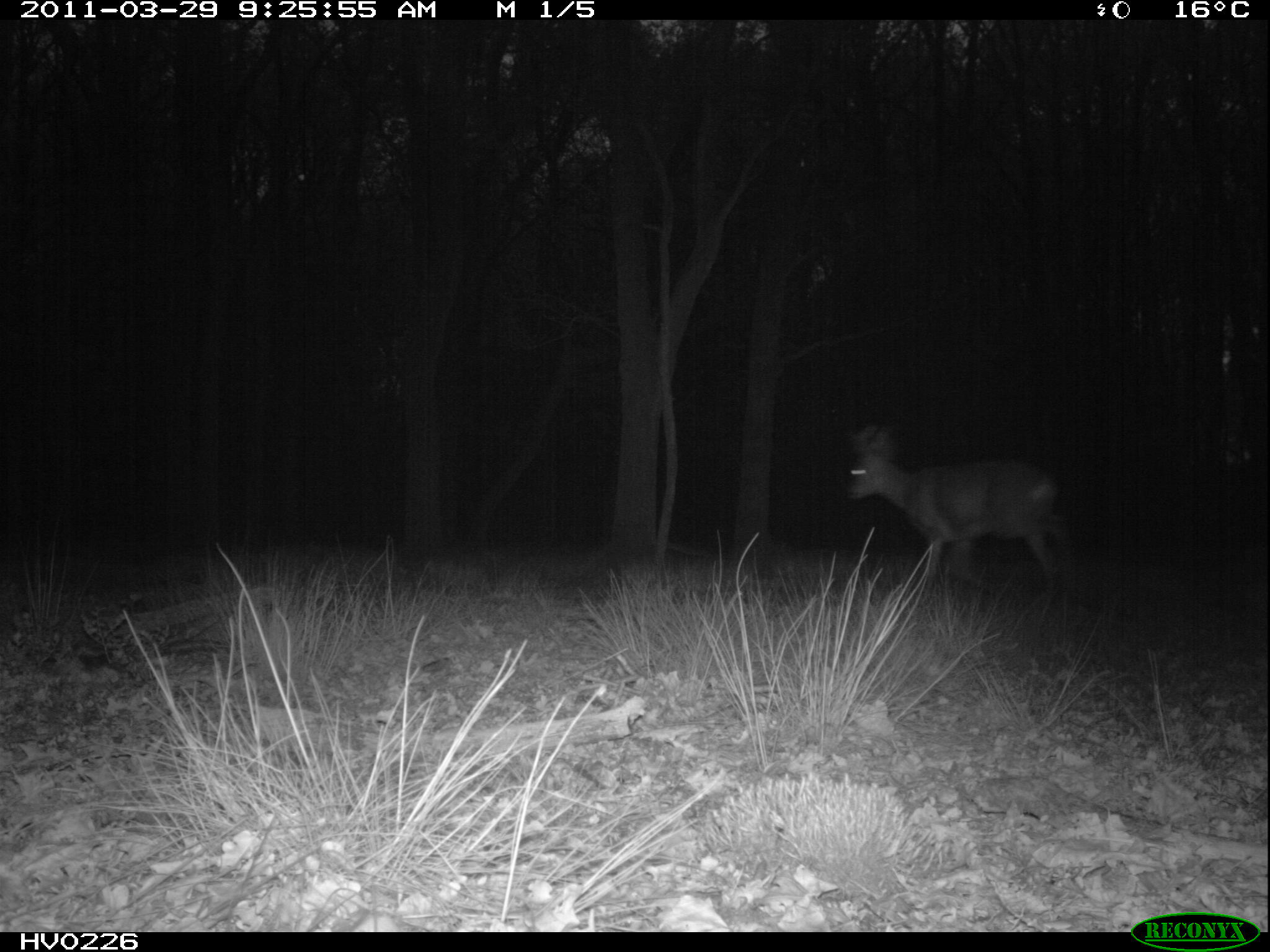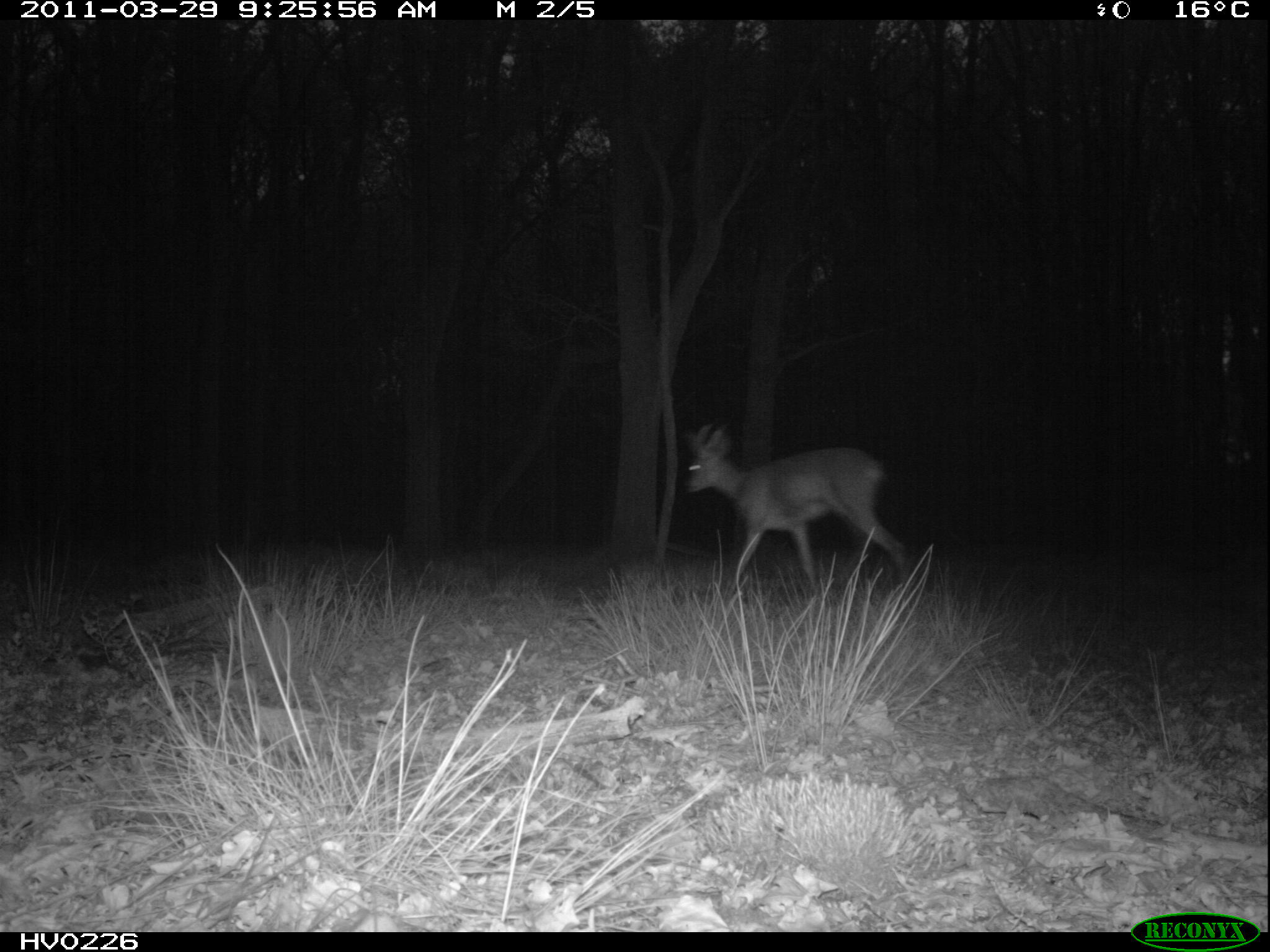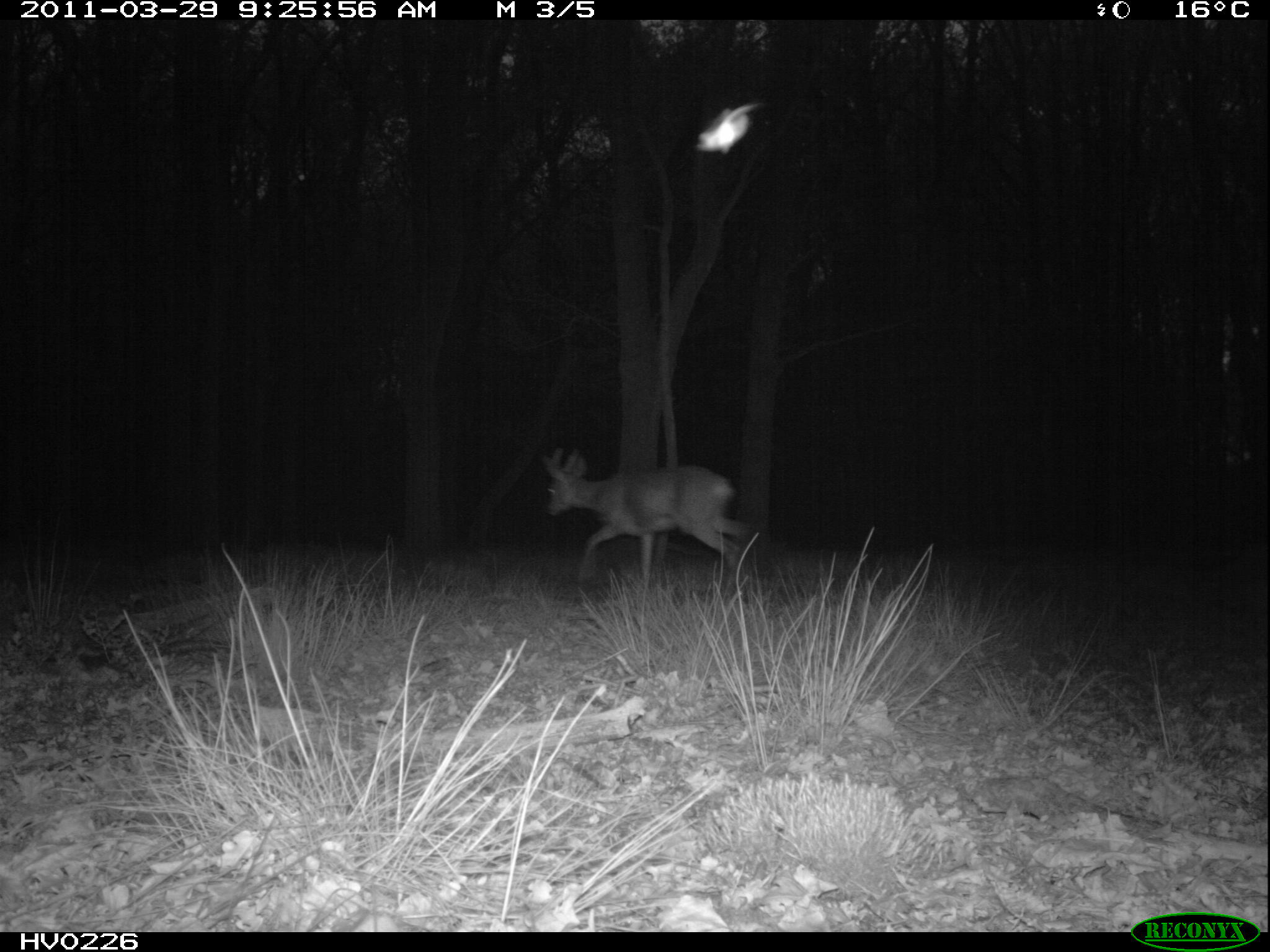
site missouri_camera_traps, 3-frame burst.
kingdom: Animalia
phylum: Chordata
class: Mammalia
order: Artiodactyla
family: Cervidae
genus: Capreolus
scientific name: Capreolus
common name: roe deer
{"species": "roe deer (Capreolus)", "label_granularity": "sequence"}